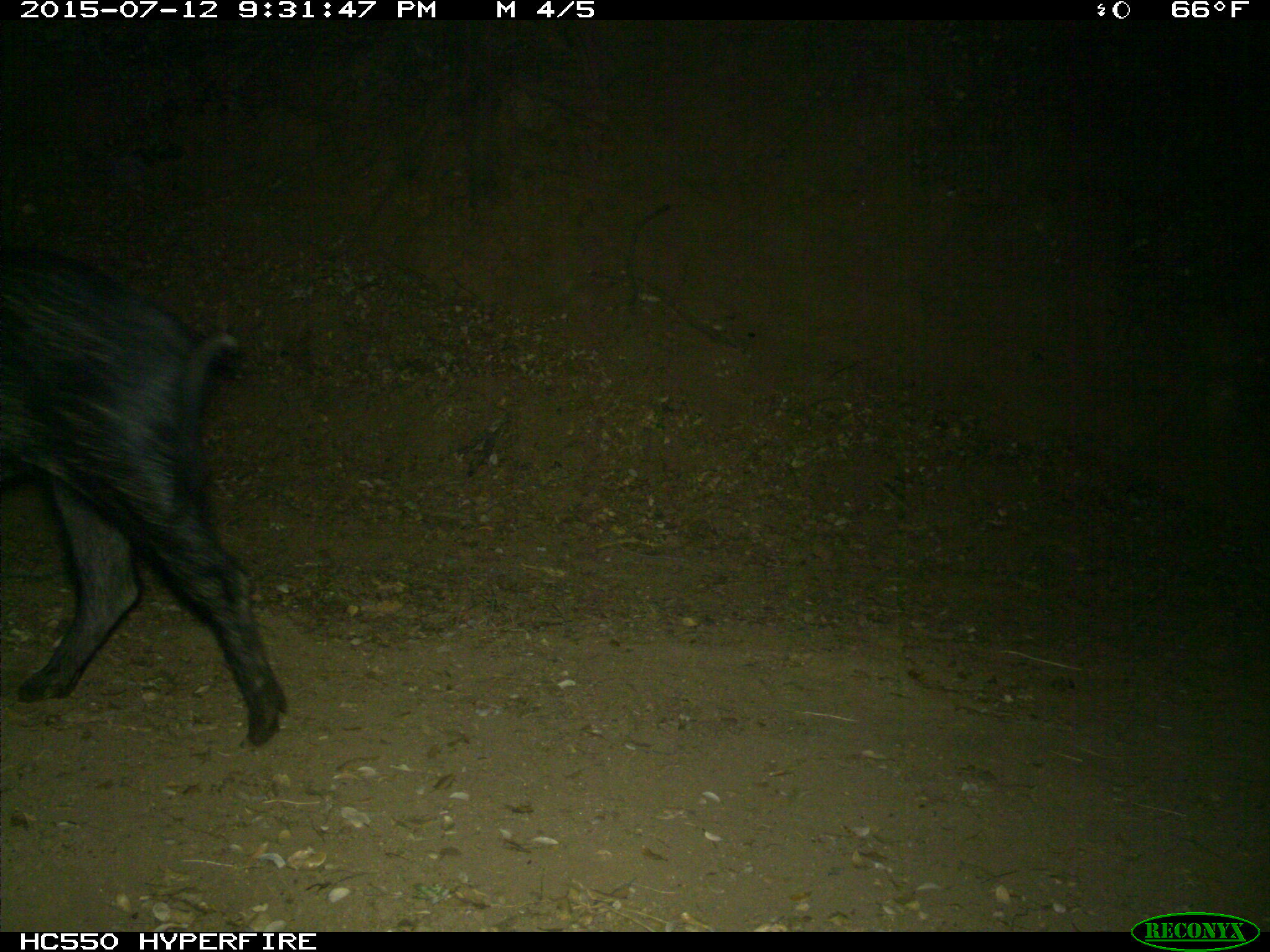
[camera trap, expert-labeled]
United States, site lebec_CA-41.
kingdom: Animalia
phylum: Chordata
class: Mammalia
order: Artiodactyla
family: Suidae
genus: Sus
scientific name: Sus scrofa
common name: wild boar